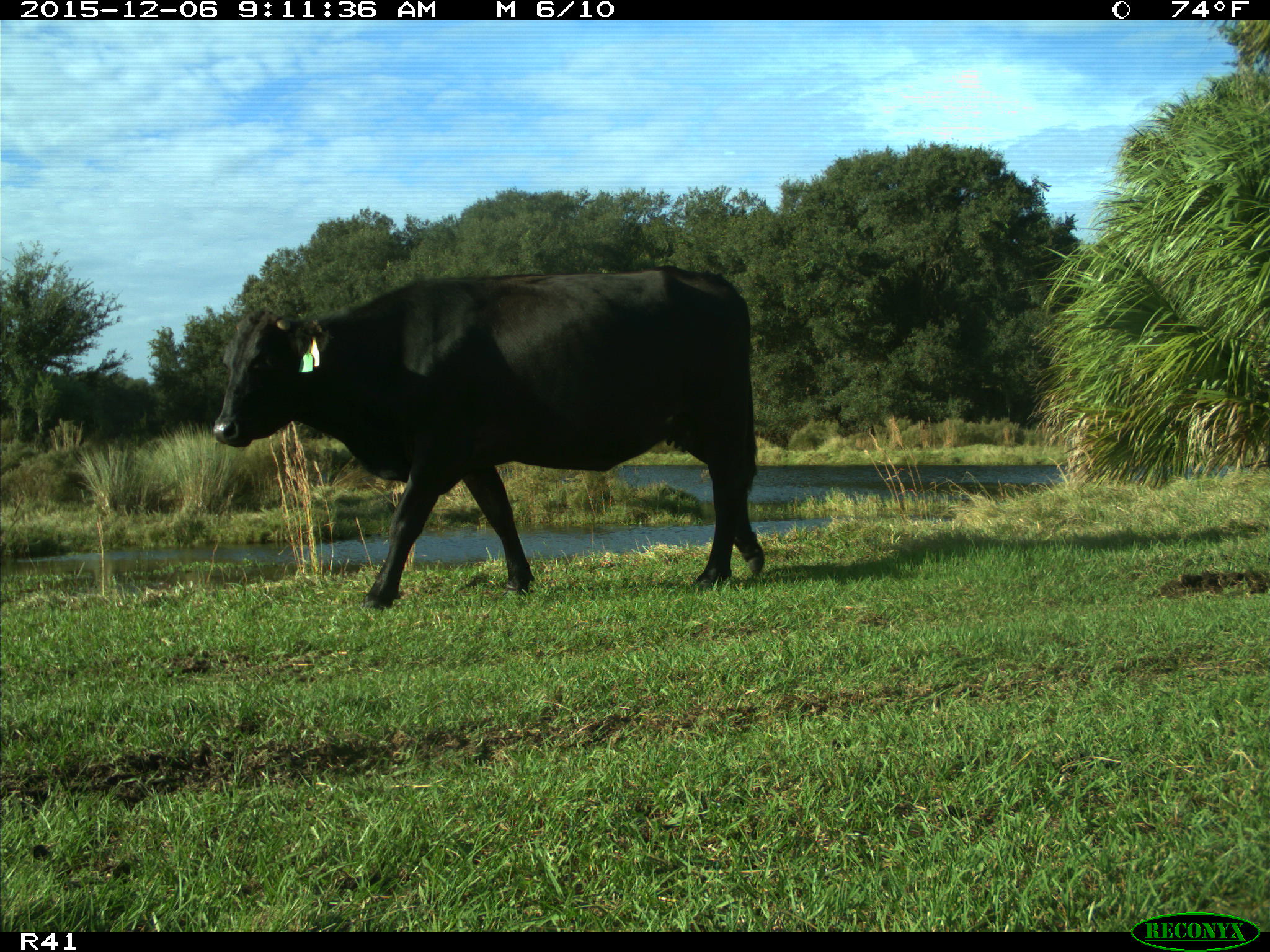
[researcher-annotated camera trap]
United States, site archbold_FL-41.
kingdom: Animalia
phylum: Chordata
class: Mammalia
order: Artiodactyla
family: Bovidae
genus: Bos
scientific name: Bos taurus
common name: domestic cow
Bos taurus (domestic cow).